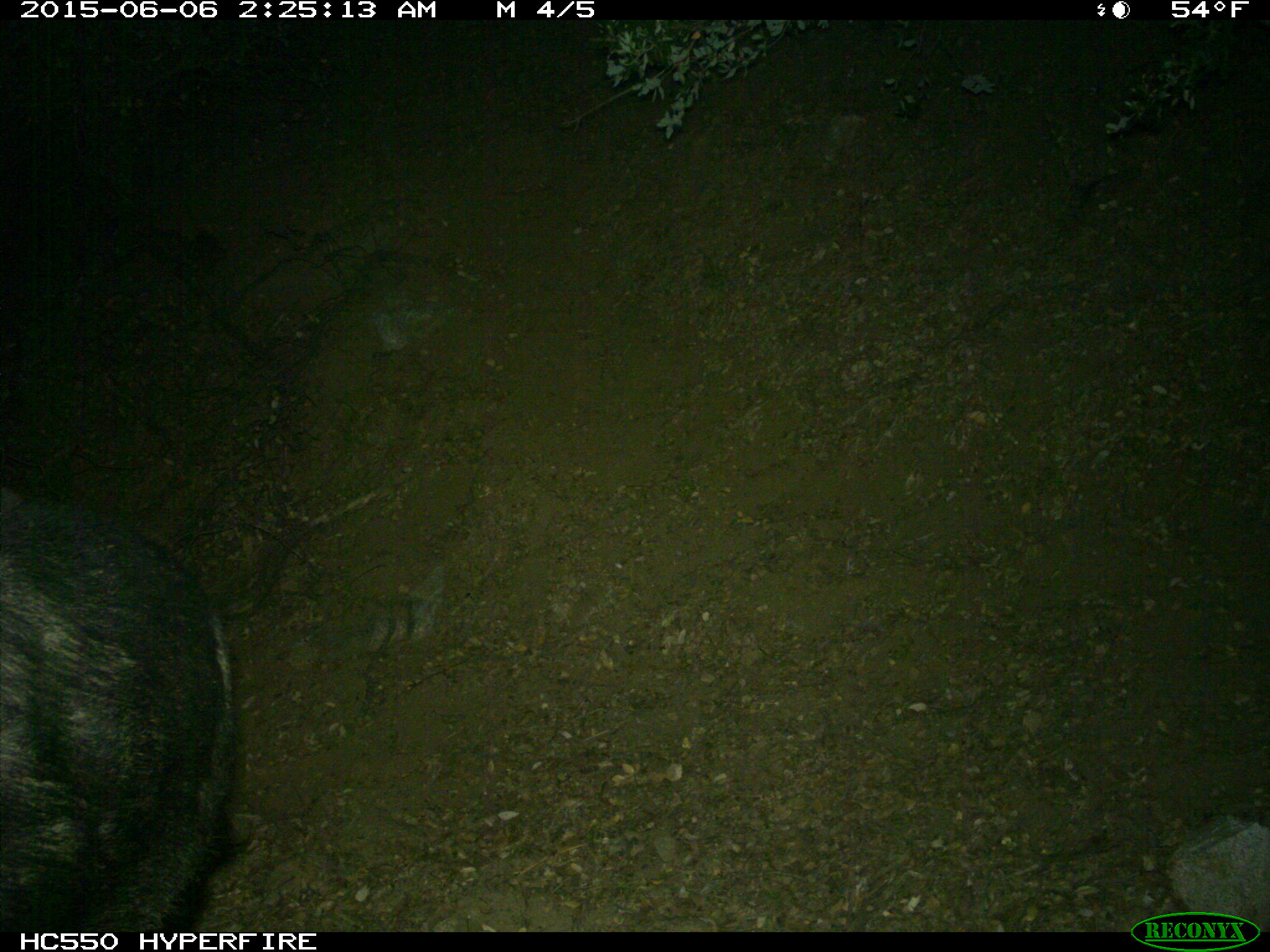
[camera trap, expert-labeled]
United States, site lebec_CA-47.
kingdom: Animalia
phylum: Chordata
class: Mammalia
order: Artiodactyla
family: Suidae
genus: Sus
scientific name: Sus scrofa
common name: wild boar